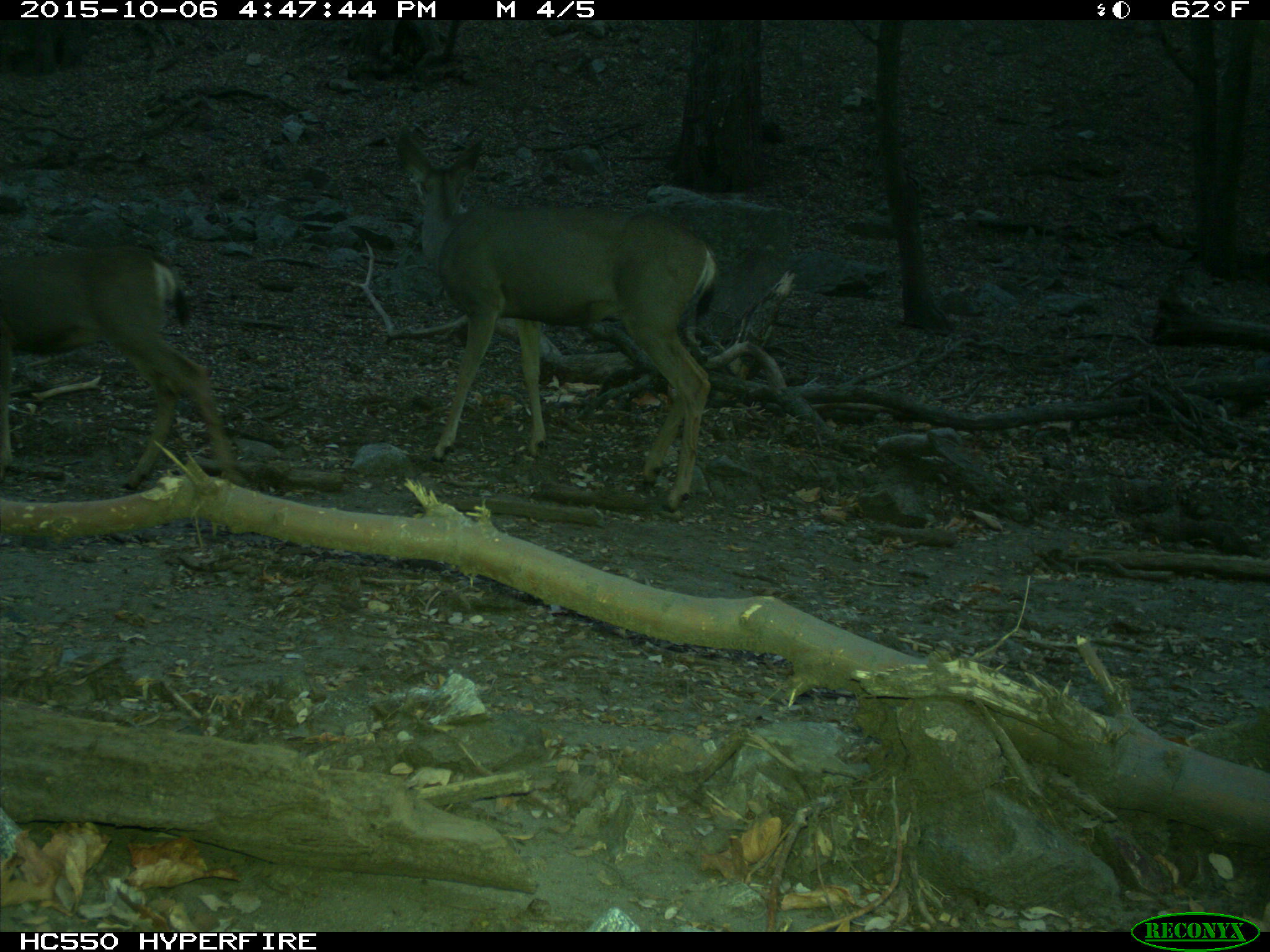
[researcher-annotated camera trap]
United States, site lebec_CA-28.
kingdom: Animalia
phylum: Chordata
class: Mammalia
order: Artiodactyla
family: Cervidae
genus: Odocoileus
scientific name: Odocoileus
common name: deer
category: unidentified deer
Unidentified deer (deer) (Odocoileus).